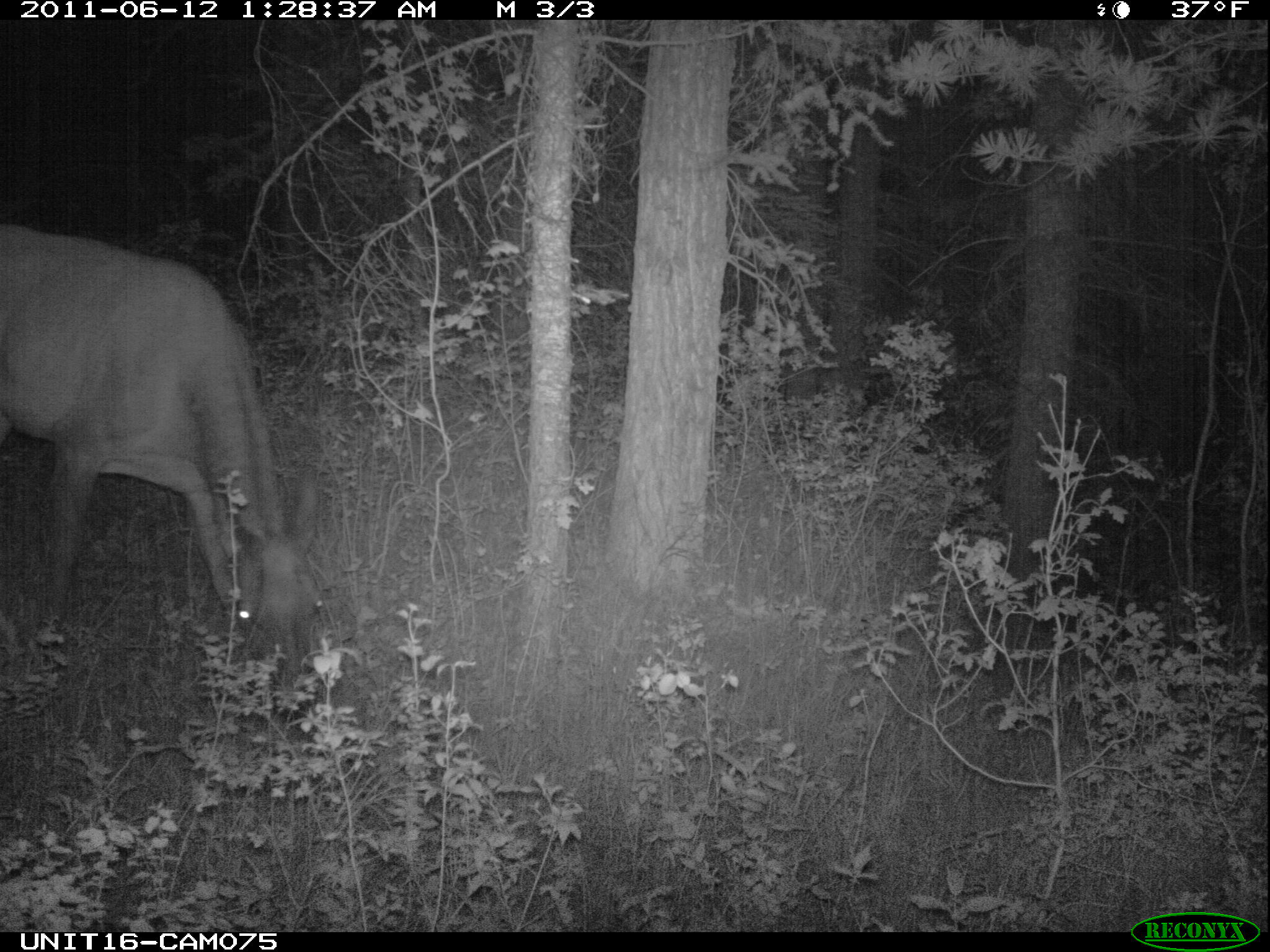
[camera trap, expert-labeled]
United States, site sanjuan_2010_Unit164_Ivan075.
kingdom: Animalia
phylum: Chordata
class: Mammalia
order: Artiodactyla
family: Cervidae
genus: Cervus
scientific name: Cervus elaphus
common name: red deer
Cervus elaphus (red deer).